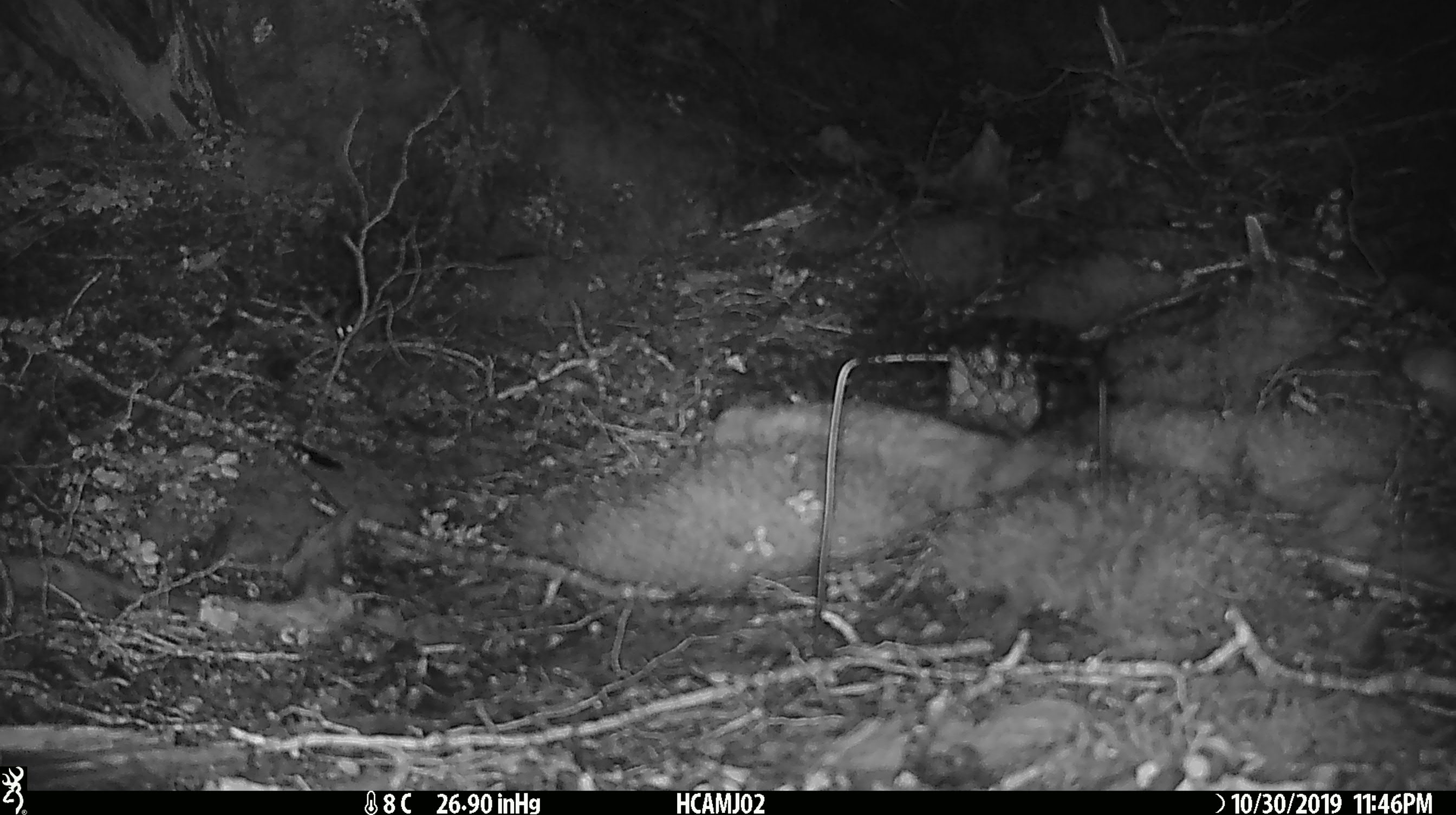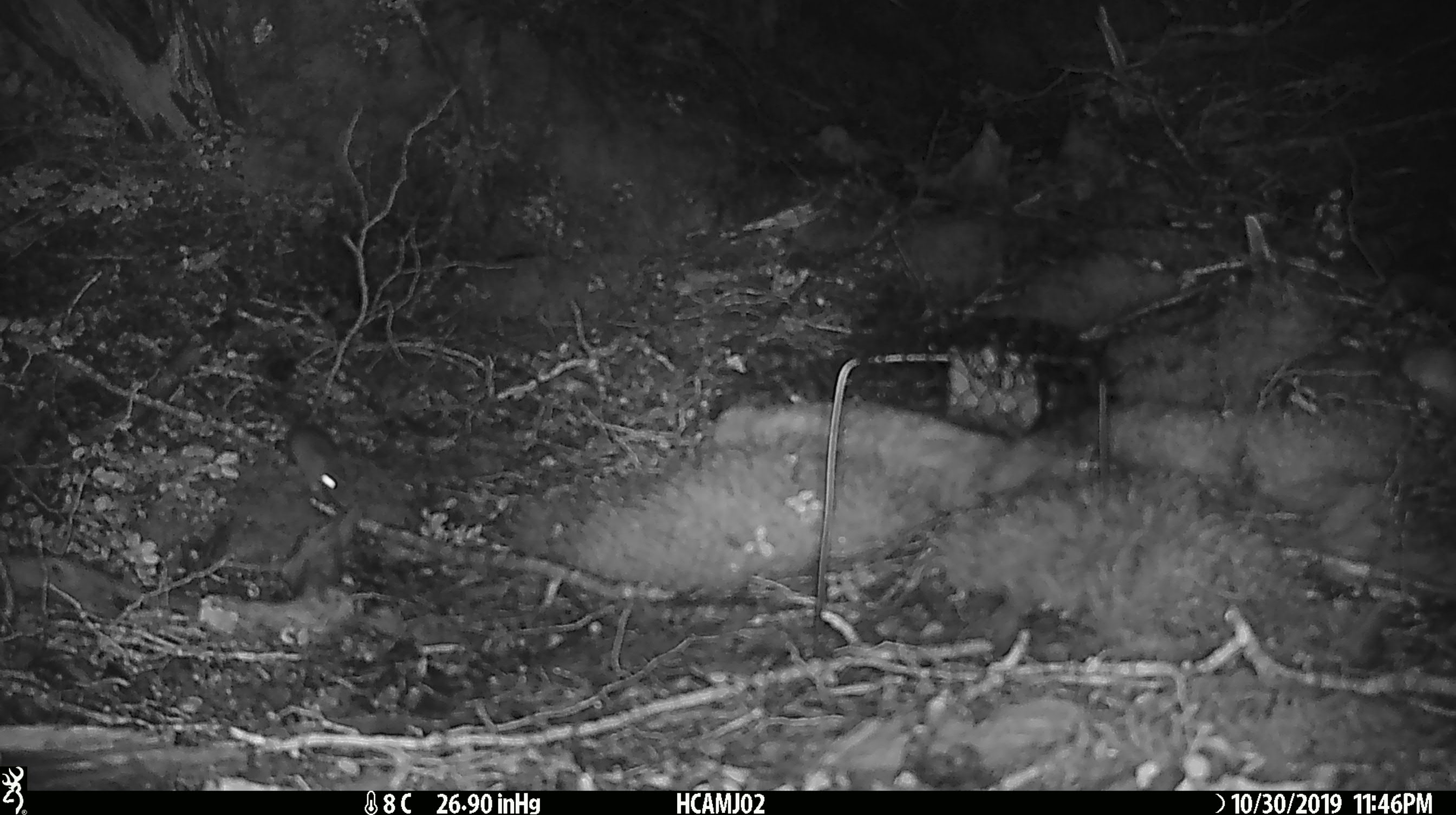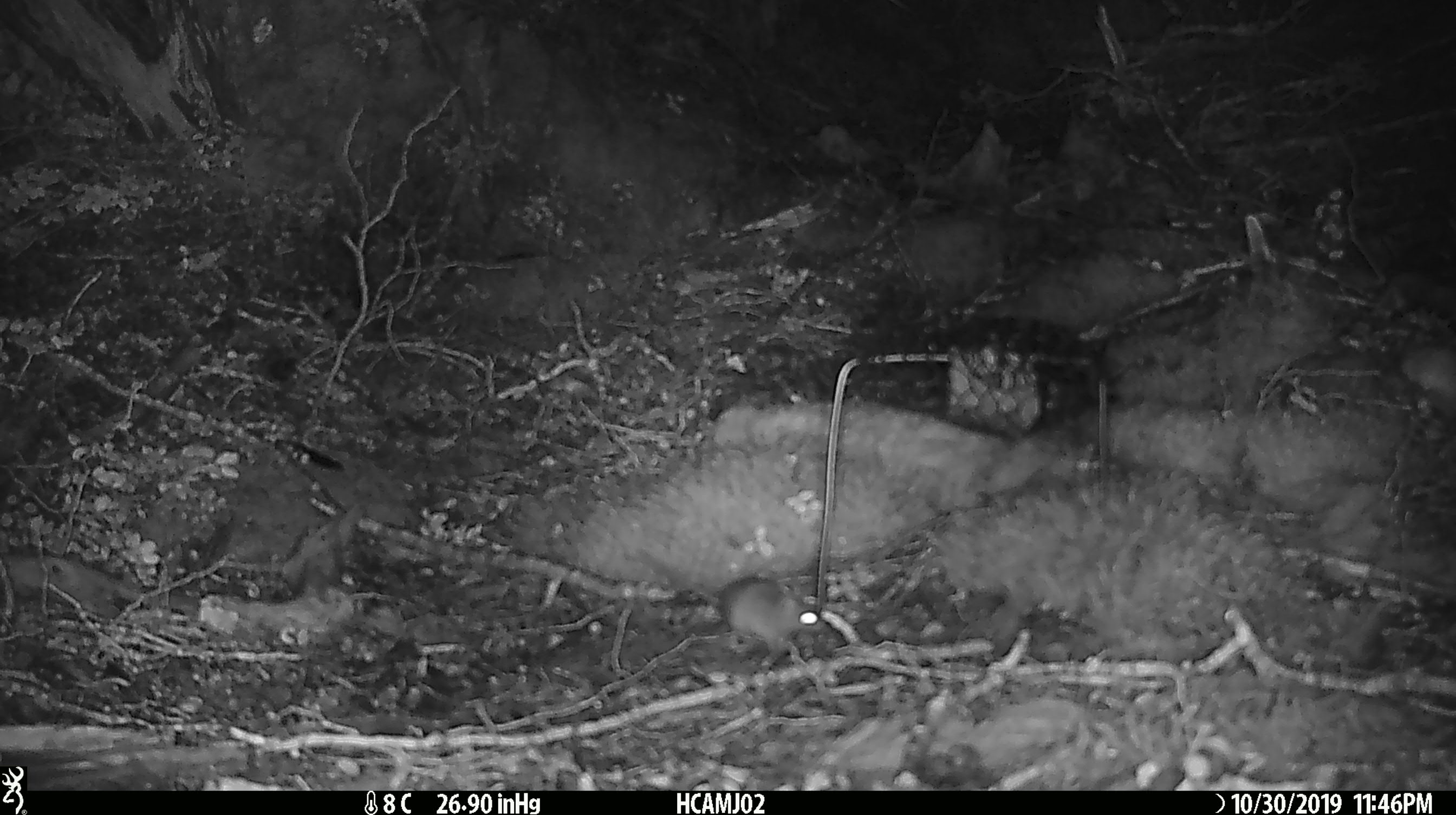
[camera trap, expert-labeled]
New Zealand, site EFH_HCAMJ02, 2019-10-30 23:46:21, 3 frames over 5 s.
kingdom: Animalia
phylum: Chordata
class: Mammalia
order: Rodentia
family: Muridae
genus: Mus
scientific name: Mus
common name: mouse